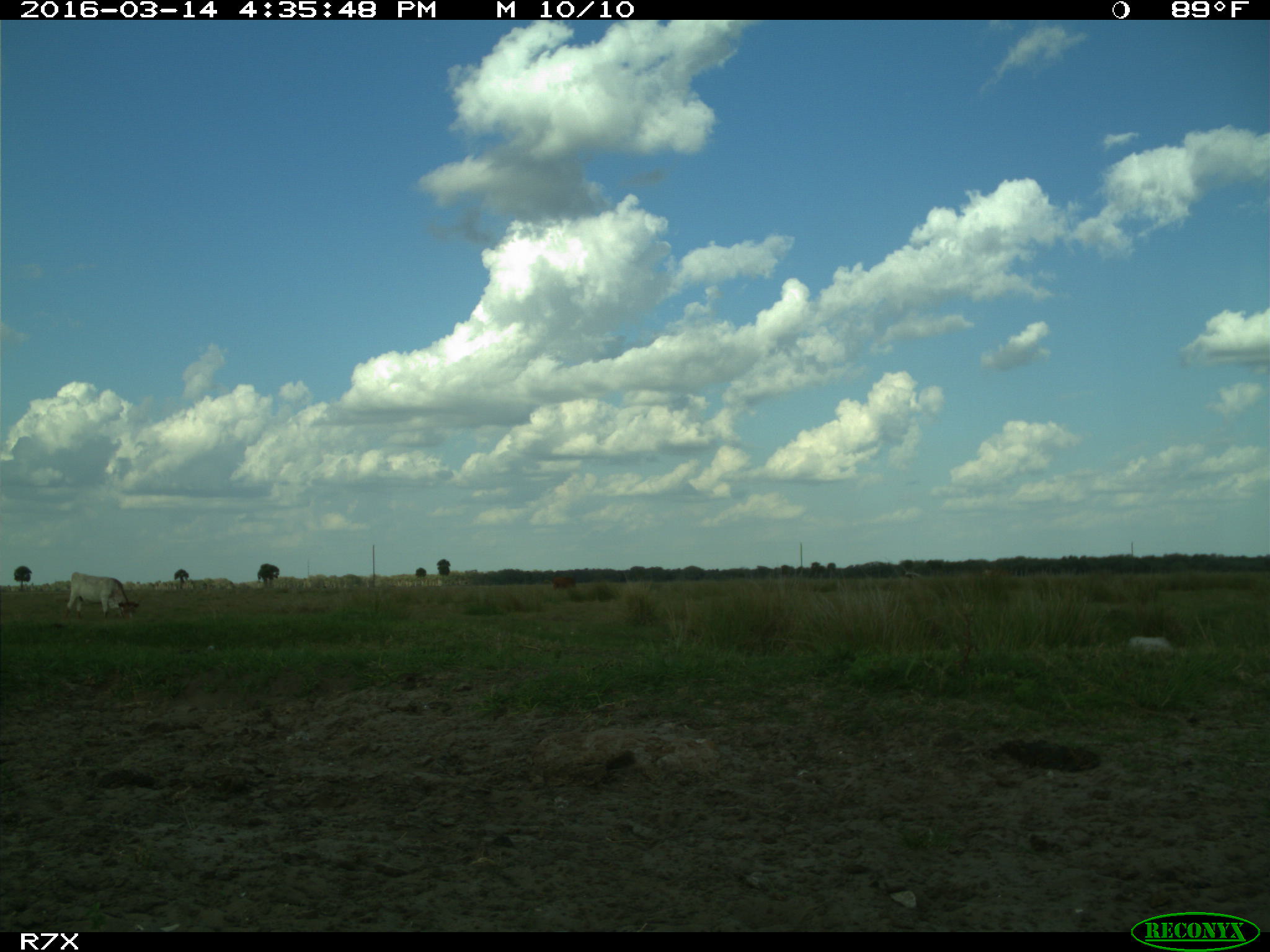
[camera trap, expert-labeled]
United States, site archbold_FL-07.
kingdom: Animalia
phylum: Chordata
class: Mammalia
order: Artiodactyla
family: Bovidae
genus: Bos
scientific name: Bos taurus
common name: domestic cow